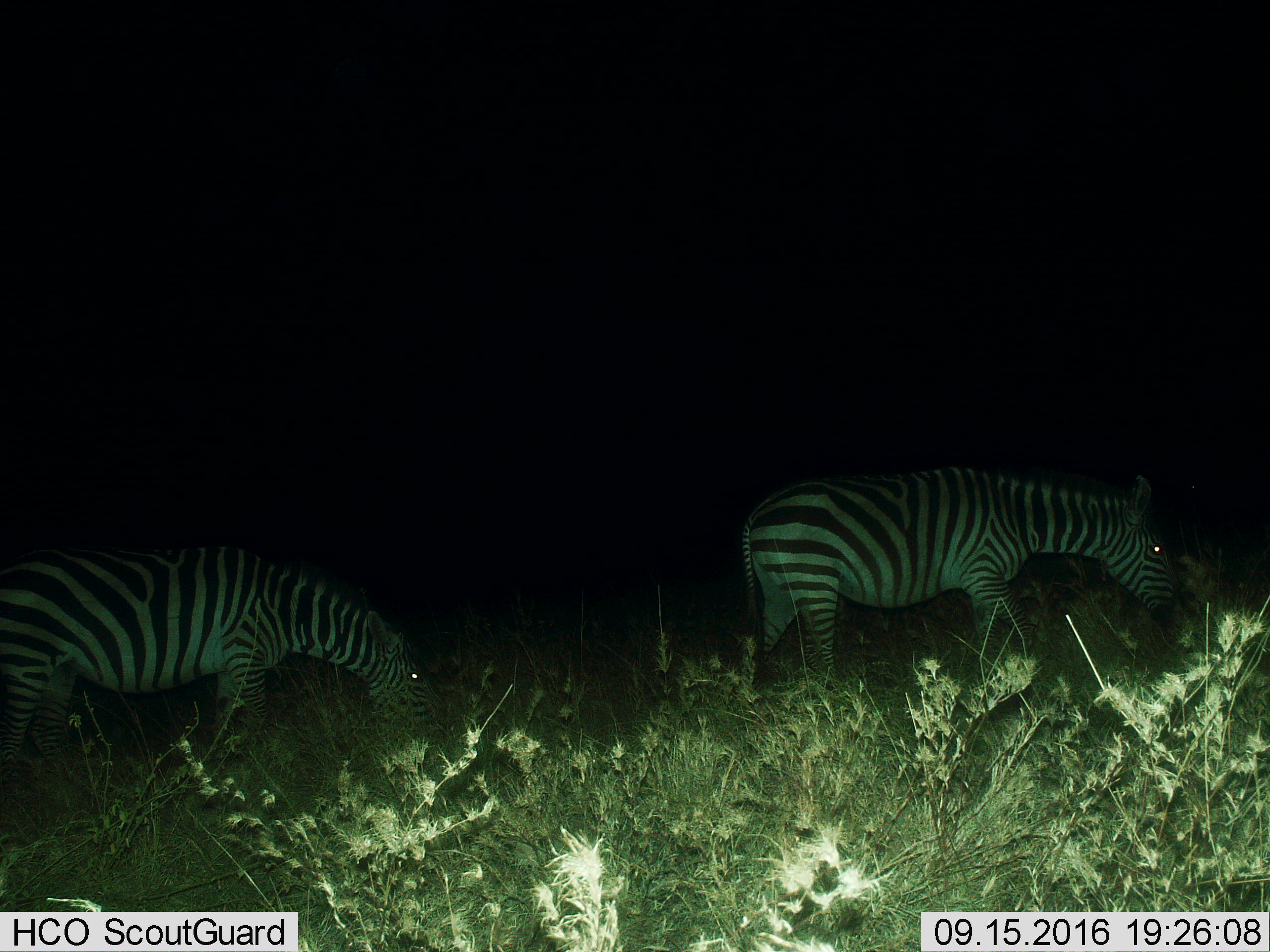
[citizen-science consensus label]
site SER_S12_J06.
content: unidentified animal